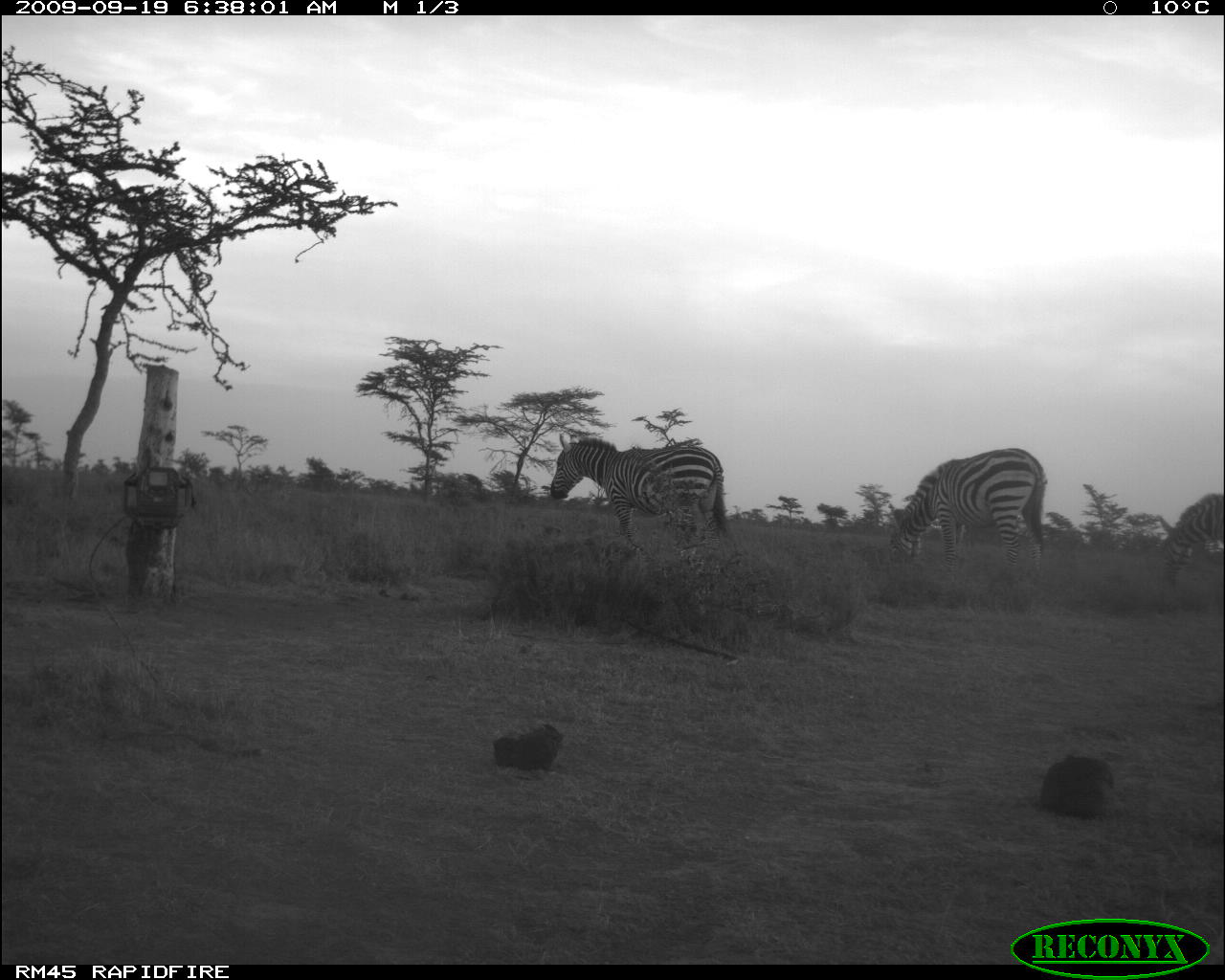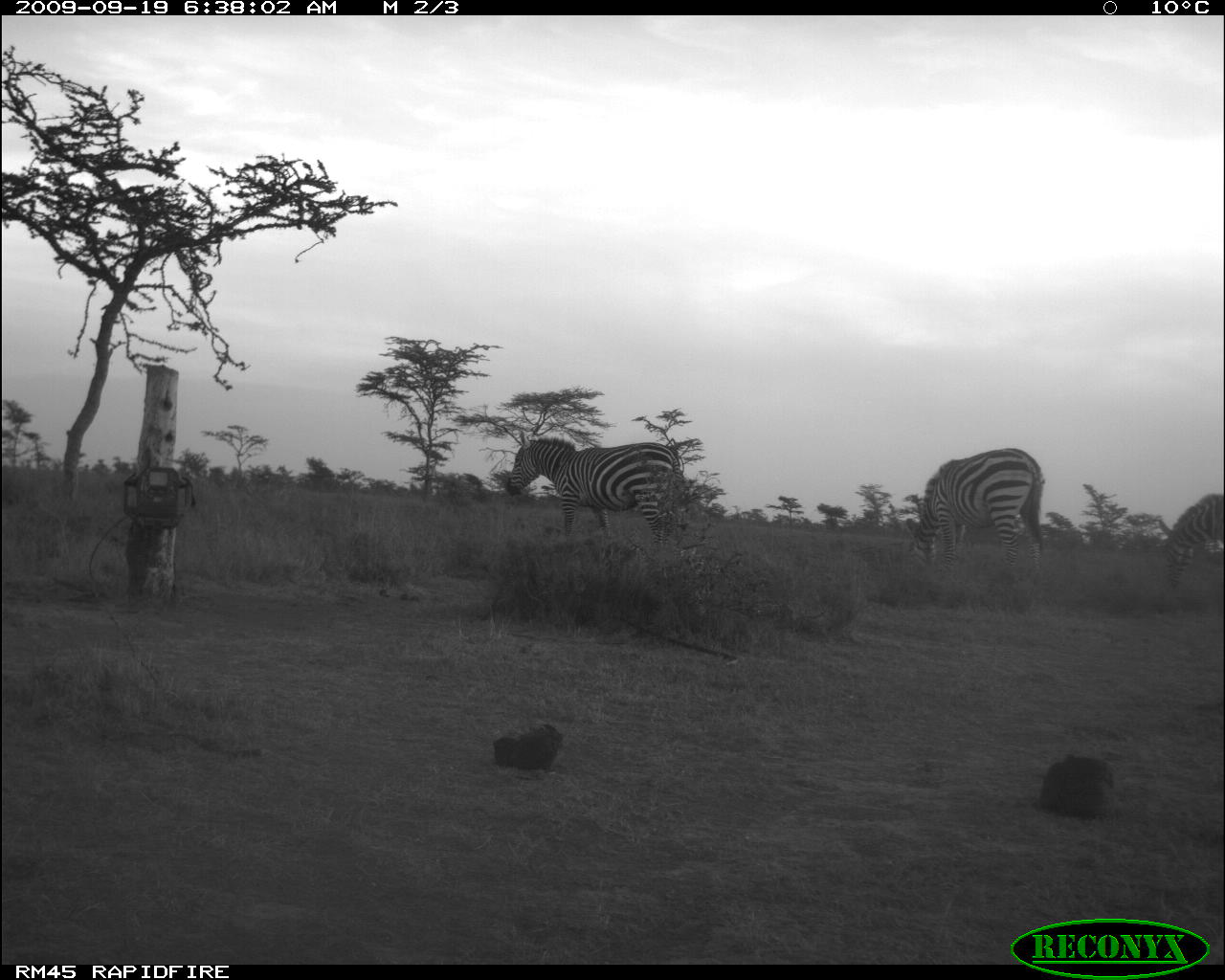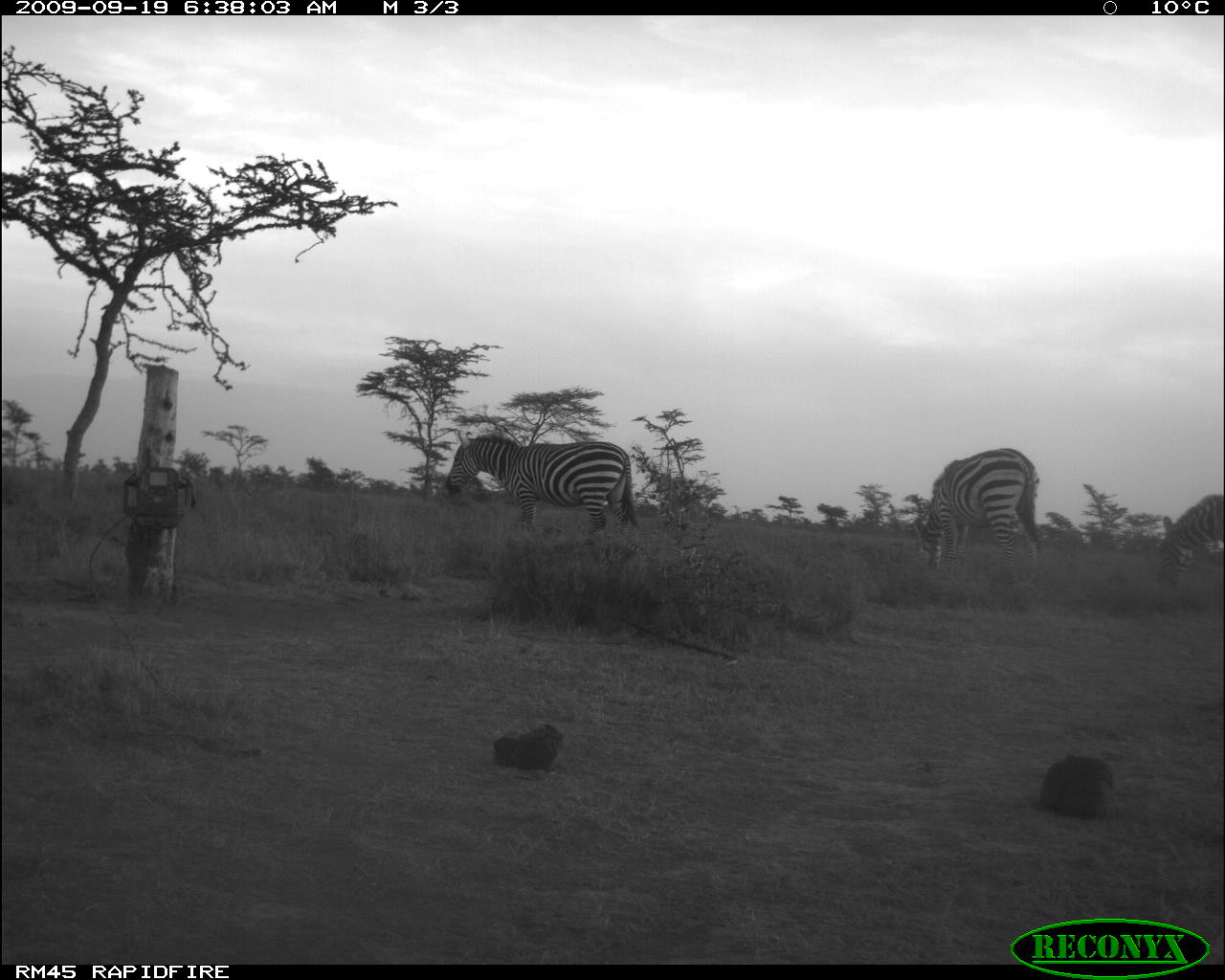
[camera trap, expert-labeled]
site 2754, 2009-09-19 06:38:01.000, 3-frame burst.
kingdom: Animalia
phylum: Chordata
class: Mammalia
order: Perissodactyla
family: Equidae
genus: Equus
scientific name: Equus quagga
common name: plains zebra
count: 3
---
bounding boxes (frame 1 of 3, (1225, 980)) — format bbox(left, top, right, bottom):
equus quagga: bbox(549, 432, 728, 553); bbox(888, 447, 1047, 577); bbox(1157, 492, 1225, 585)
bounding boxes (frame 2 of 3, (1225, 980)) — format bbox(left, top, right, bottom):
equus quagga: bbox(502, 429, 685, 552); bbox(902, 446, 1045, 576); bbox(1157, 492, 1225, 588)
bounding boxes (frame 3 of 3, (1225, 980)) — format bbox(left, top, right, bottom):
equus quagga: bbox(441, 429, 640, 543); bbox(911, 446, 1041, 583); bbox(1157, 492, 1225, 588)